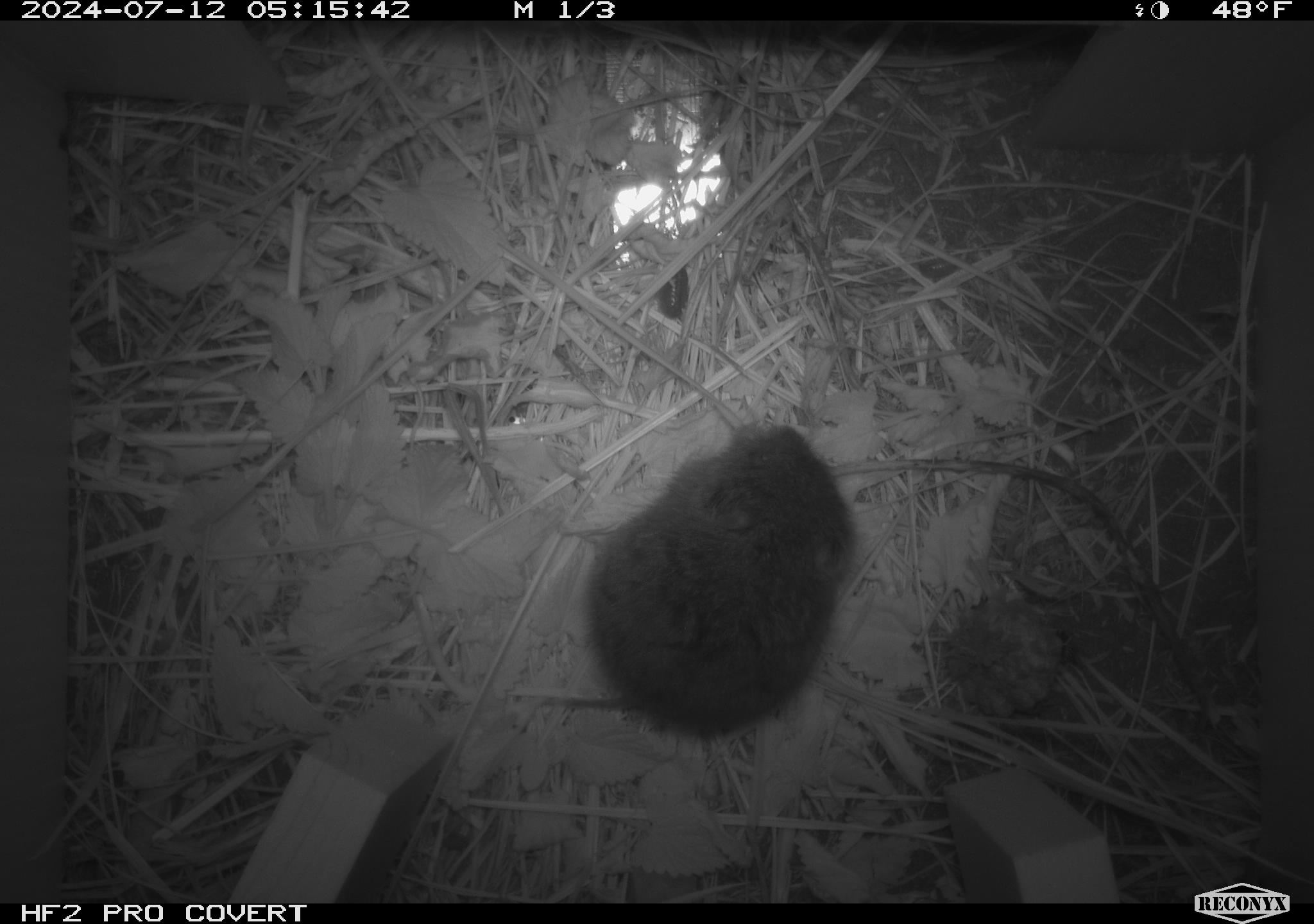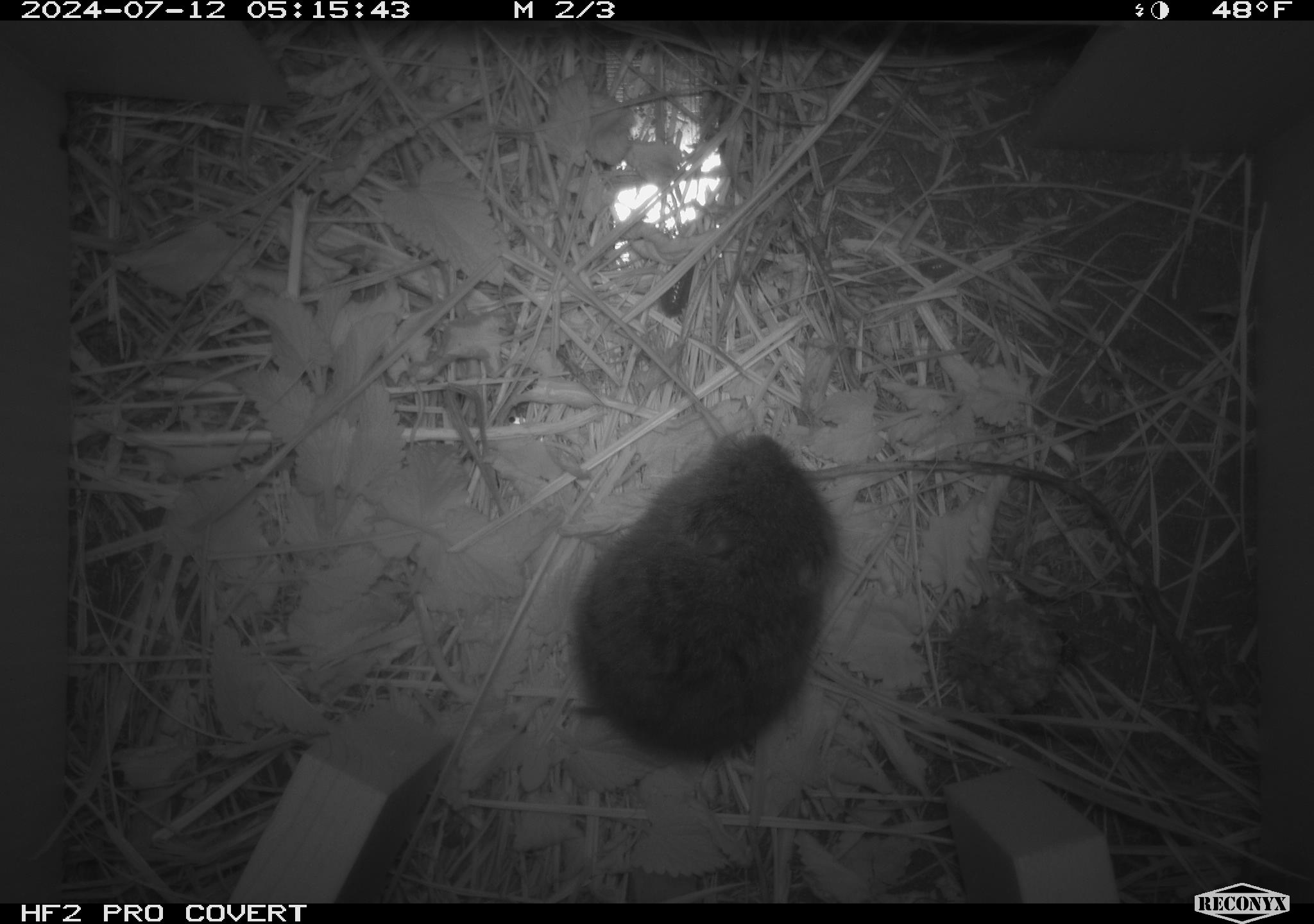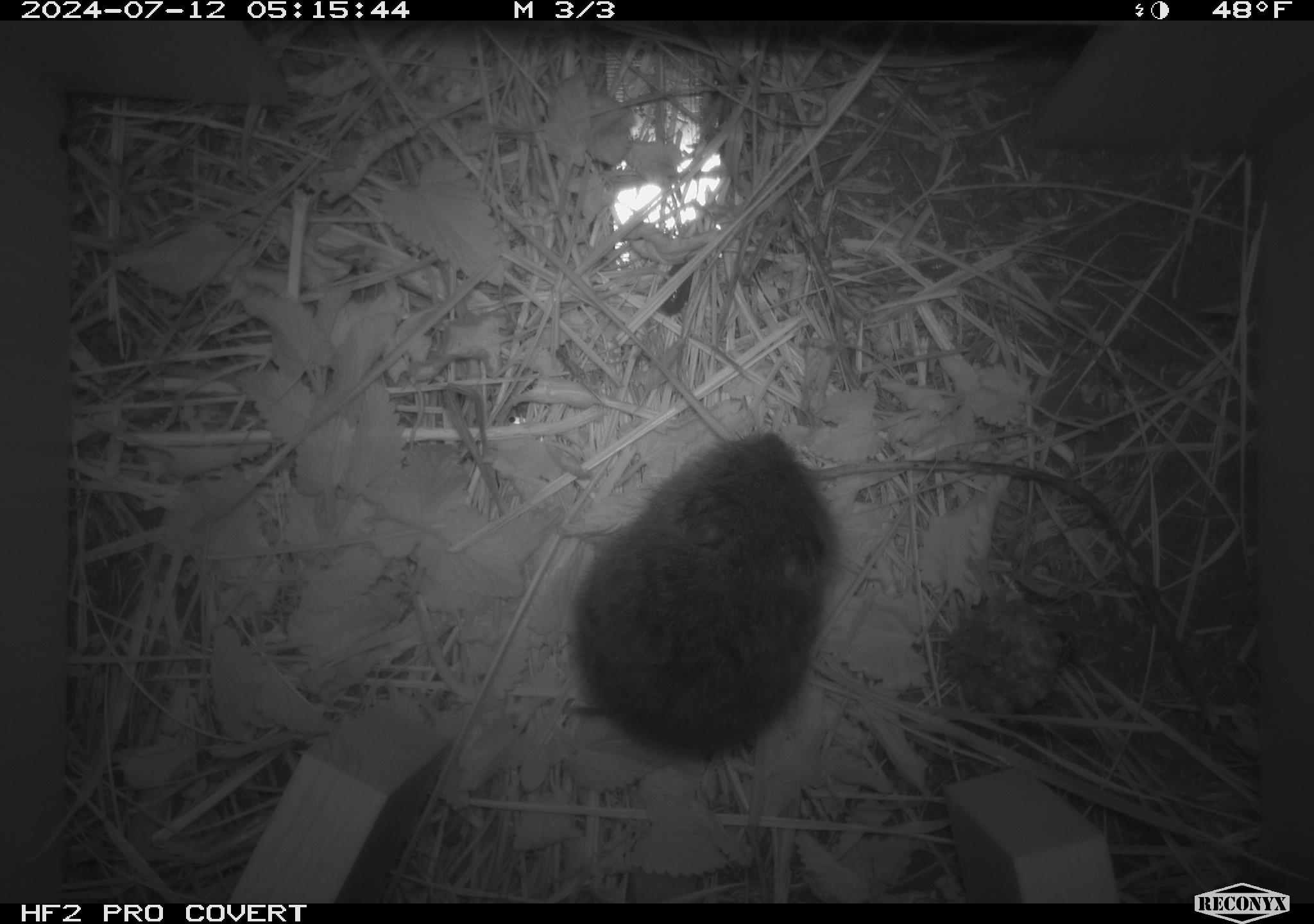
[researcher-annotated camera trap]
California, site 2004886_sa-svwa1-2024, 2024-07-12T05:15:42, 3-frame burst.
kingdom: Animalia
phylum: Chordata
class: Mammalia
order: Rodentia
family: Cricetidae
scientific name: Arvicolinae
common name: voles, lemmings, and muskrats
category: arvicolinae subfamily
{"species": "arvicolinae subfamily (voles, lemmings, and muskrats) (Arvicolinae)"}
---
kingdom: Animalia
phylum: Arthropoda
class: Malacostraca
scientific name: Malacostraca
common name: amphipods, crabs, isopods, krill, lobsters and shrimps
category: malacostracan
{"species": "malacostracan (amphipods, crabs, isopods, krill, lobsters and shrimps) (Malacostraca)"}